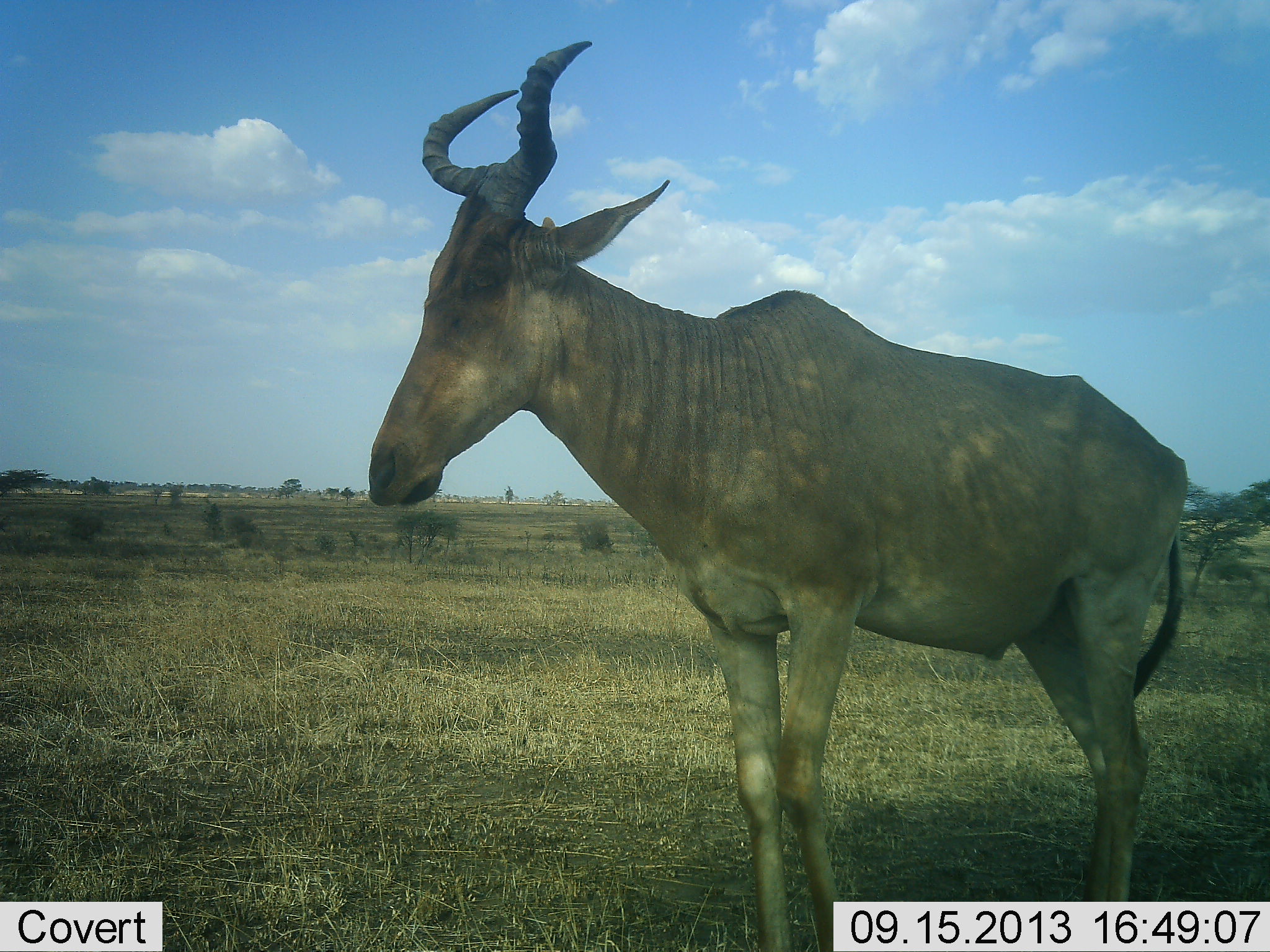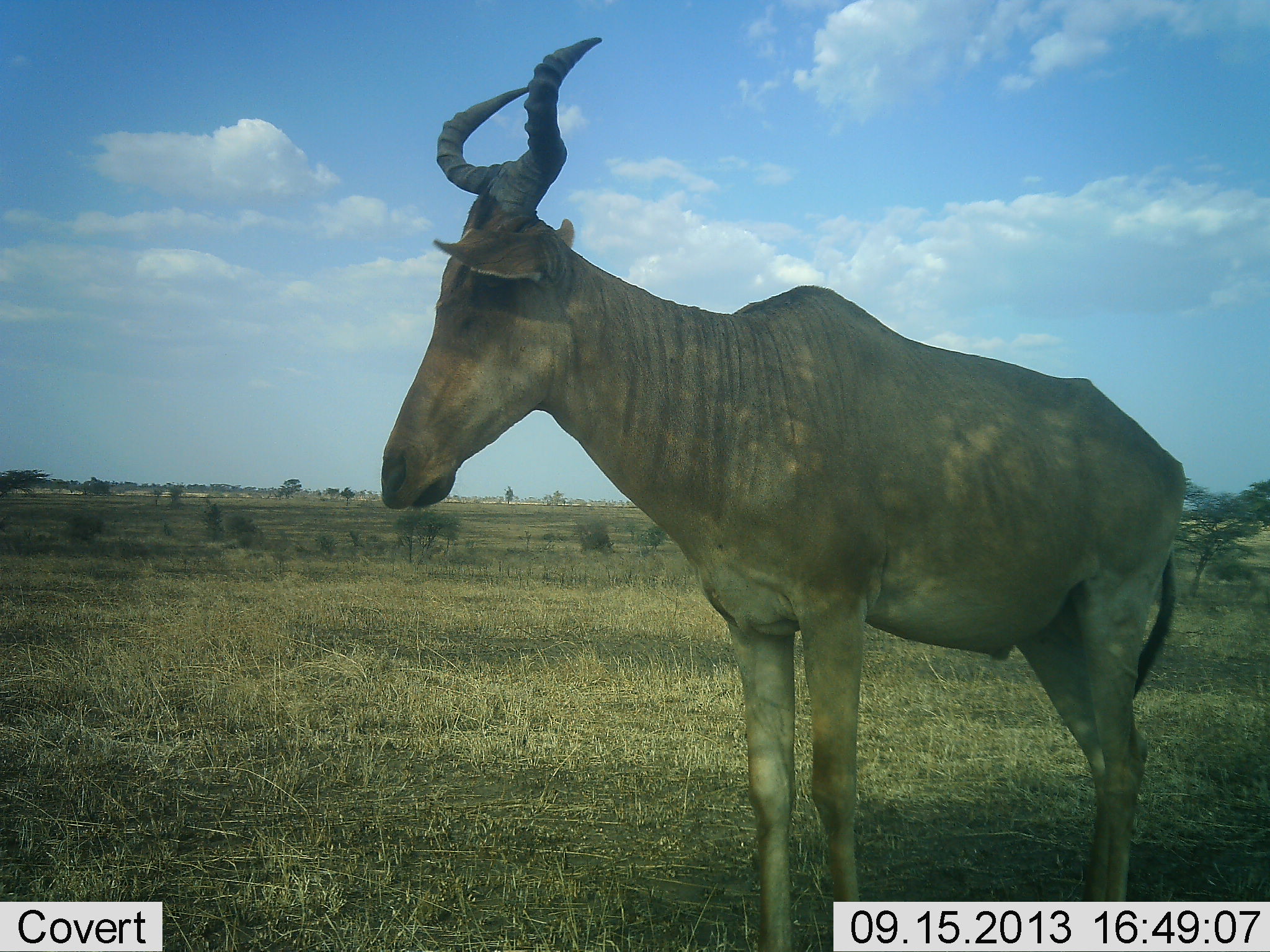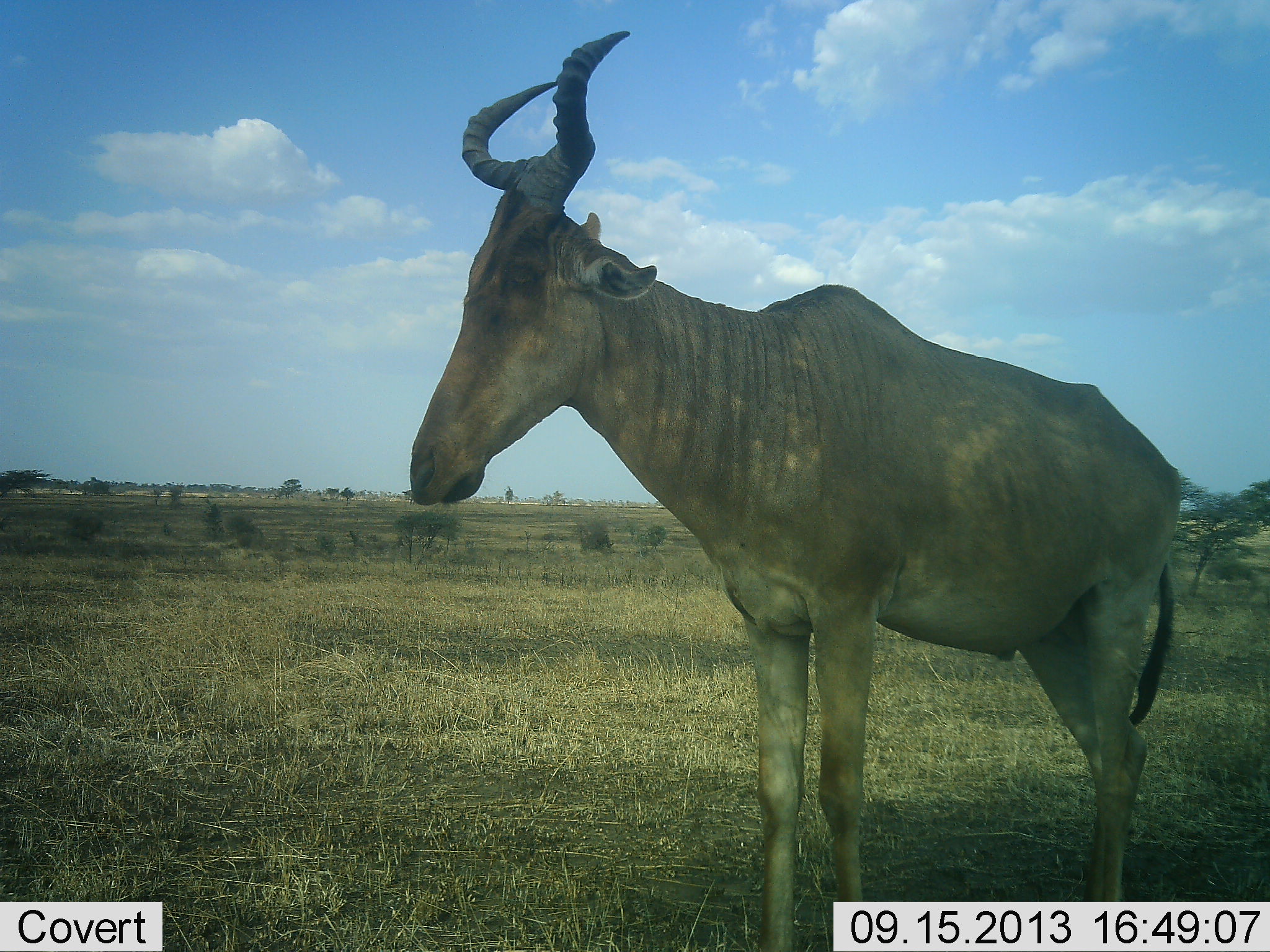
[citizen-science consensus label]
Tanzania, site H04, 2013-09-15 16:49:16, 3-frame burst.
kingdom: Animalia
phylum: Chordata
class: Mammalia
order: Artiodactyla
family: Bovidae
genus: Alcelaphus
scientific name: Alcelaphus buselaphus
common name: hartebeest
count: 1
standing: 97%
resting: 3%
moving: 3%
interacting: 0%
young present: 0%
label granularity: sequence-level